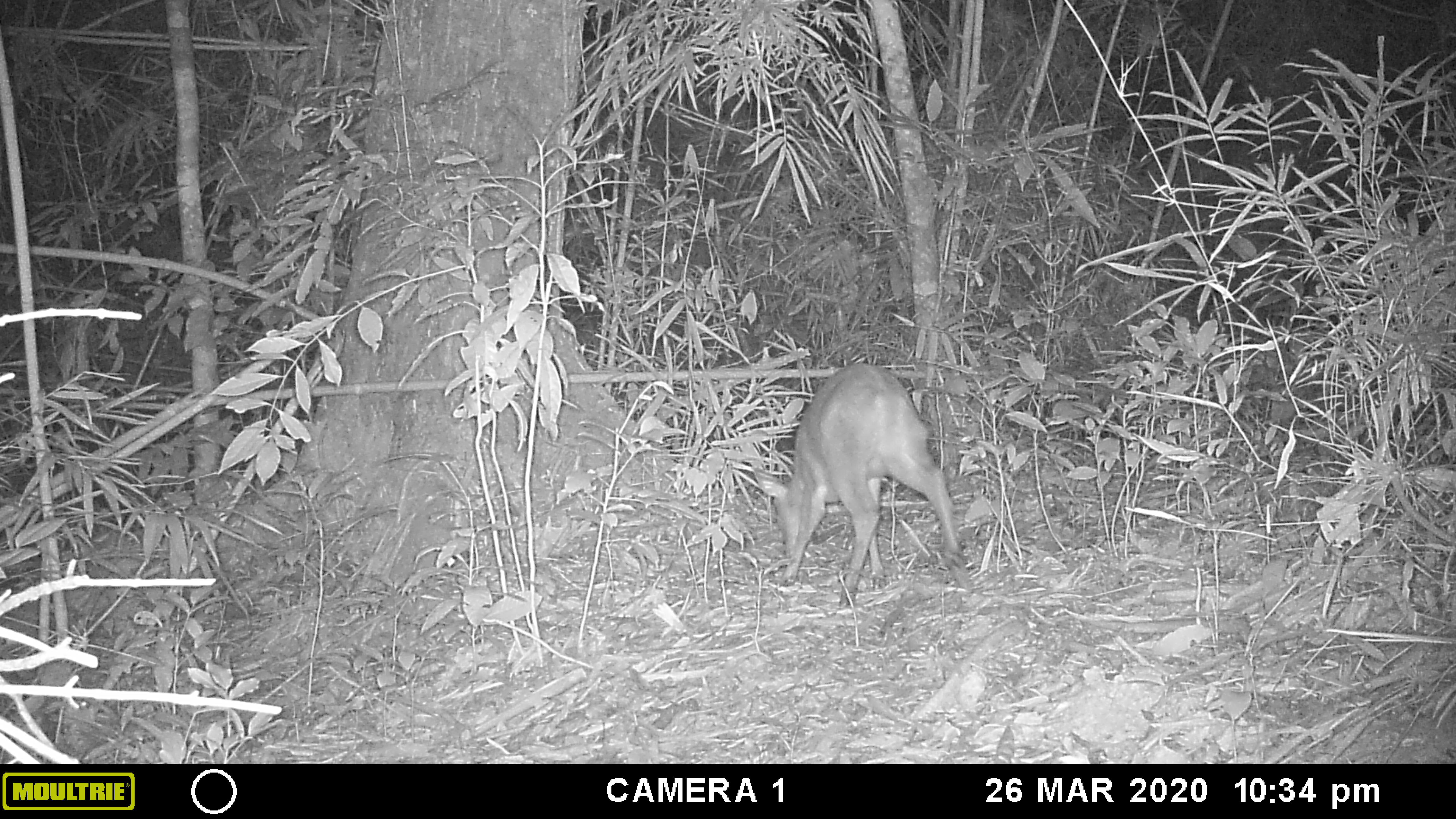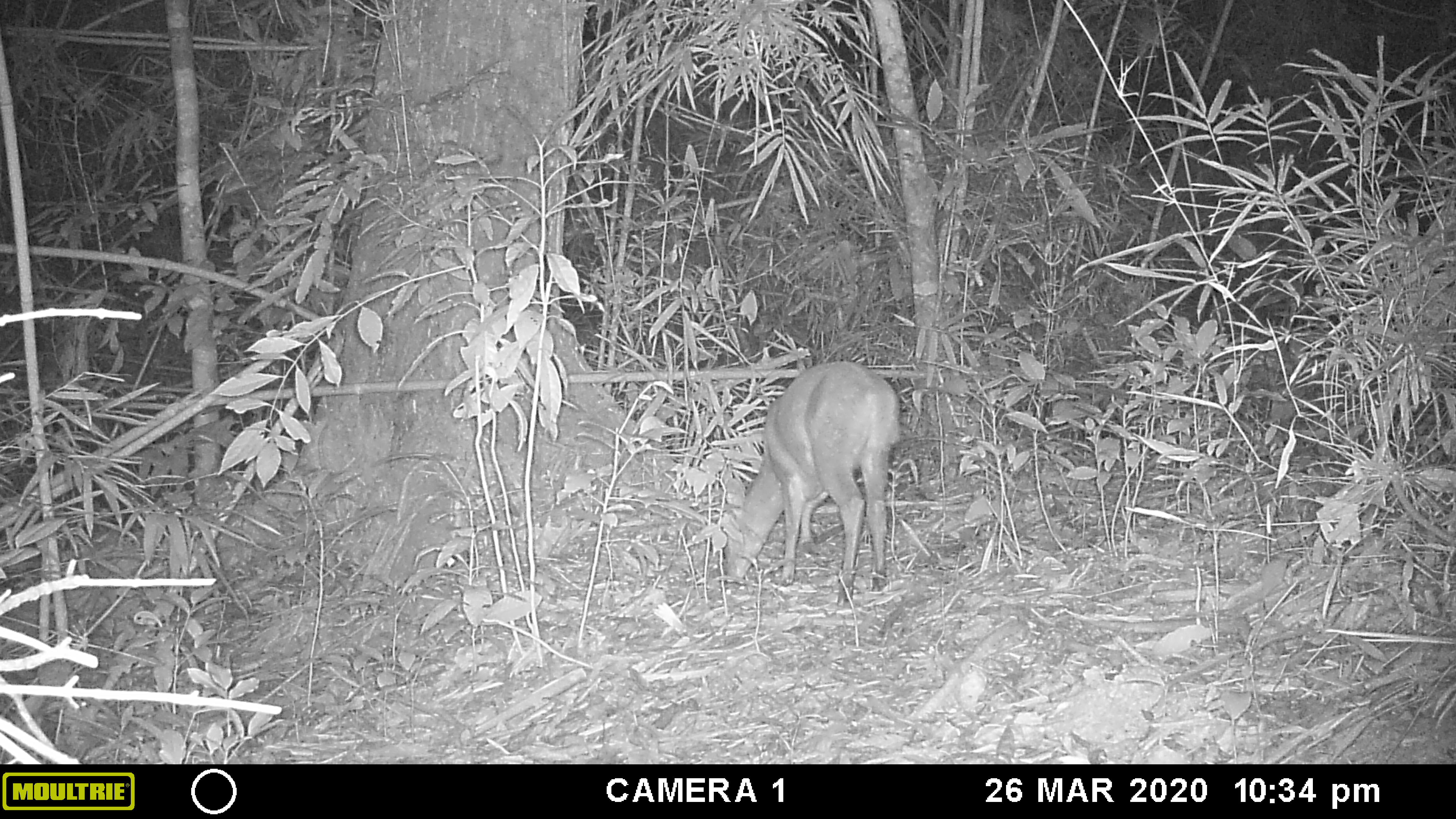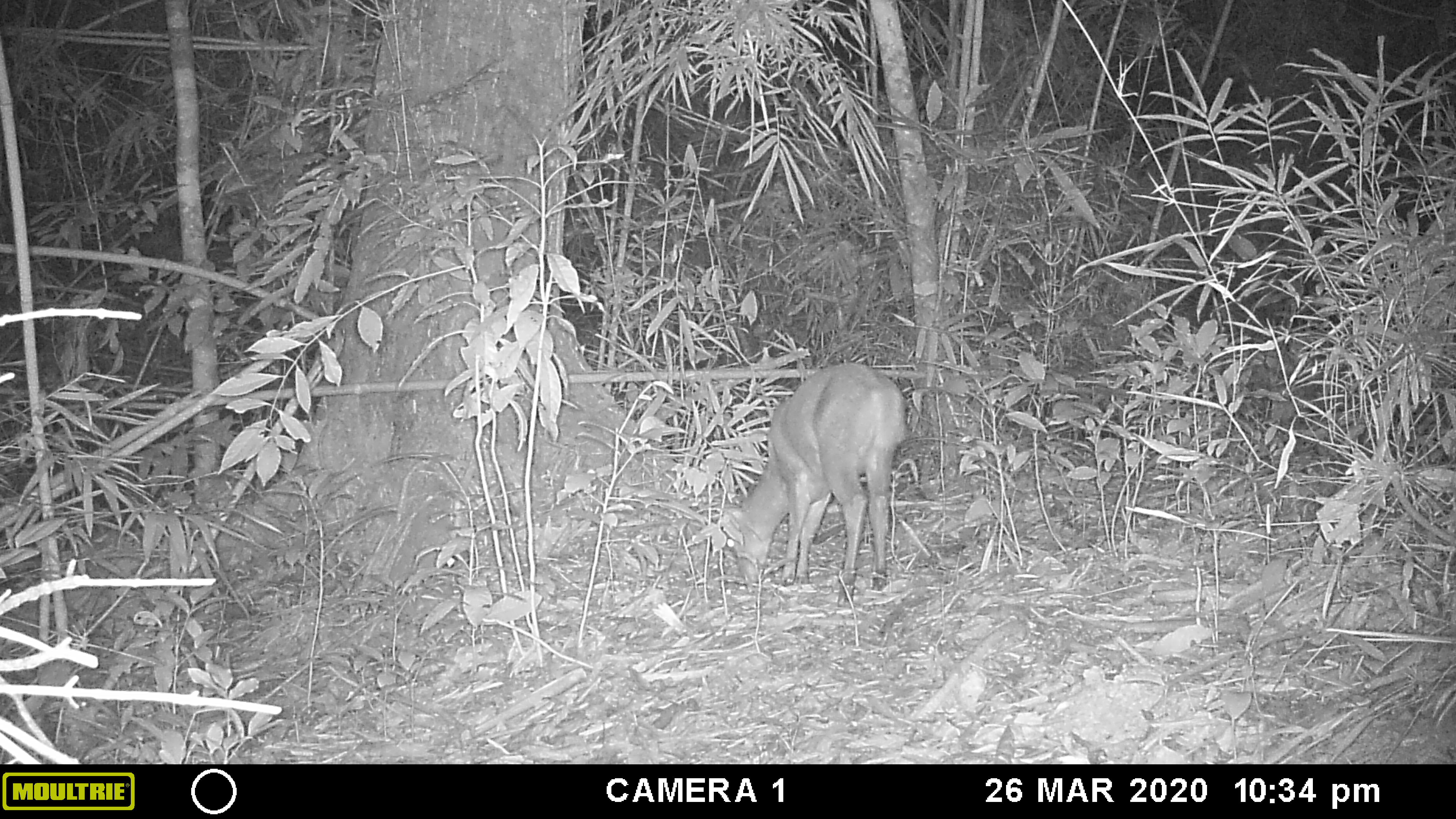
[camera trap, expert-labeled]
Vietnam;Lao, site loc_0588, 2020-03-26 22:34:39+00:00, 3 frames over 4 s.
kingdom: Animalia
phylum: Chordata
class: Mammalia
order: Artiodactyla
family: Cervidae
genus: Muntiacus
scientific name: Muntiacus muntjak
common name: red muntjac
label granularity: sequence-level